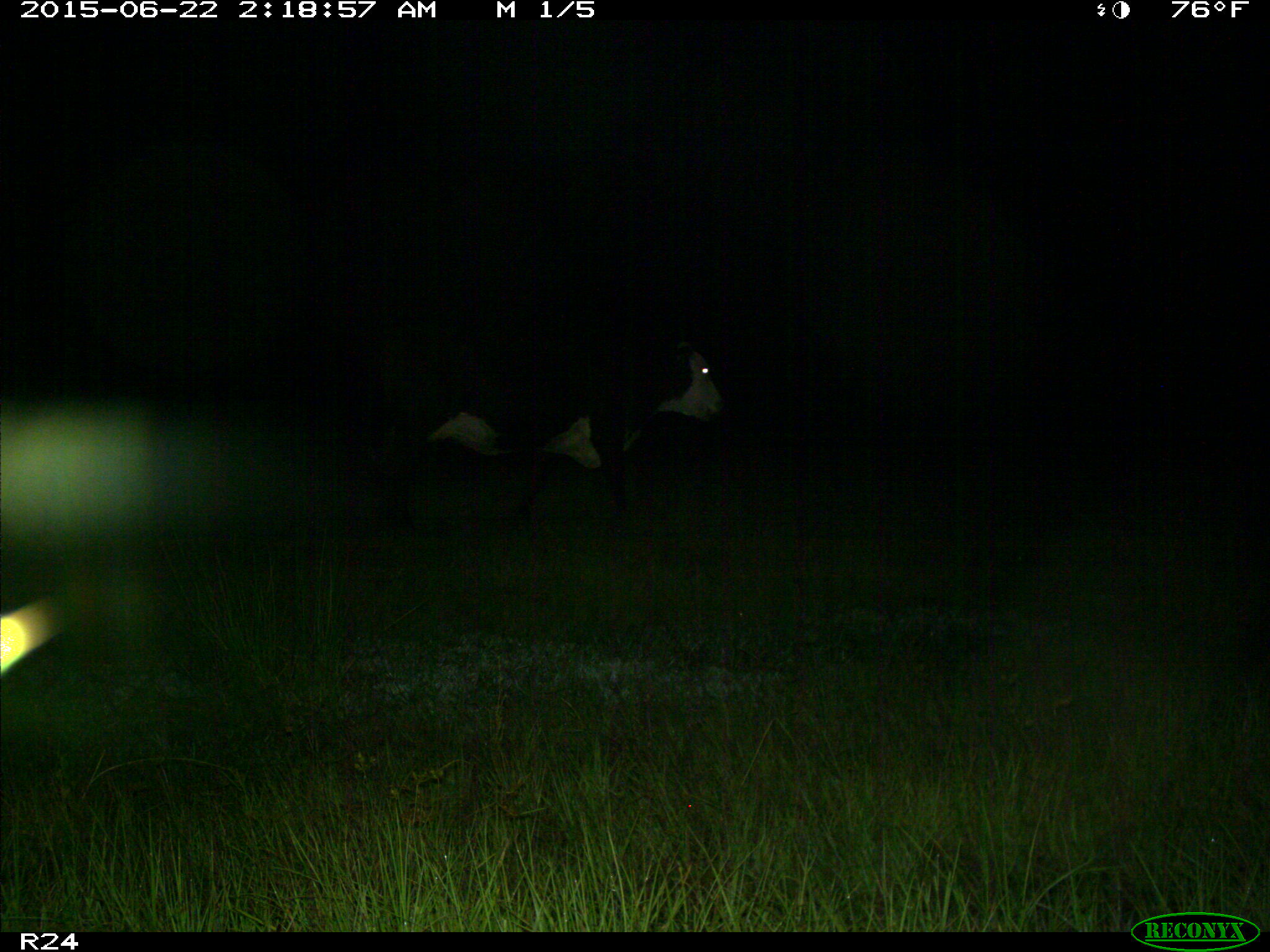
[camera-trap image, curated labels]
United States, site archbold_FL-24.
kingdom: Animalia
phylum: Chordata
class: Mammalia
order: Artiodactyla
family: Bovidae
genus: Bos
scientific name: Bos taurus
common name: domestic cow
Bos taurus (domestic cow).